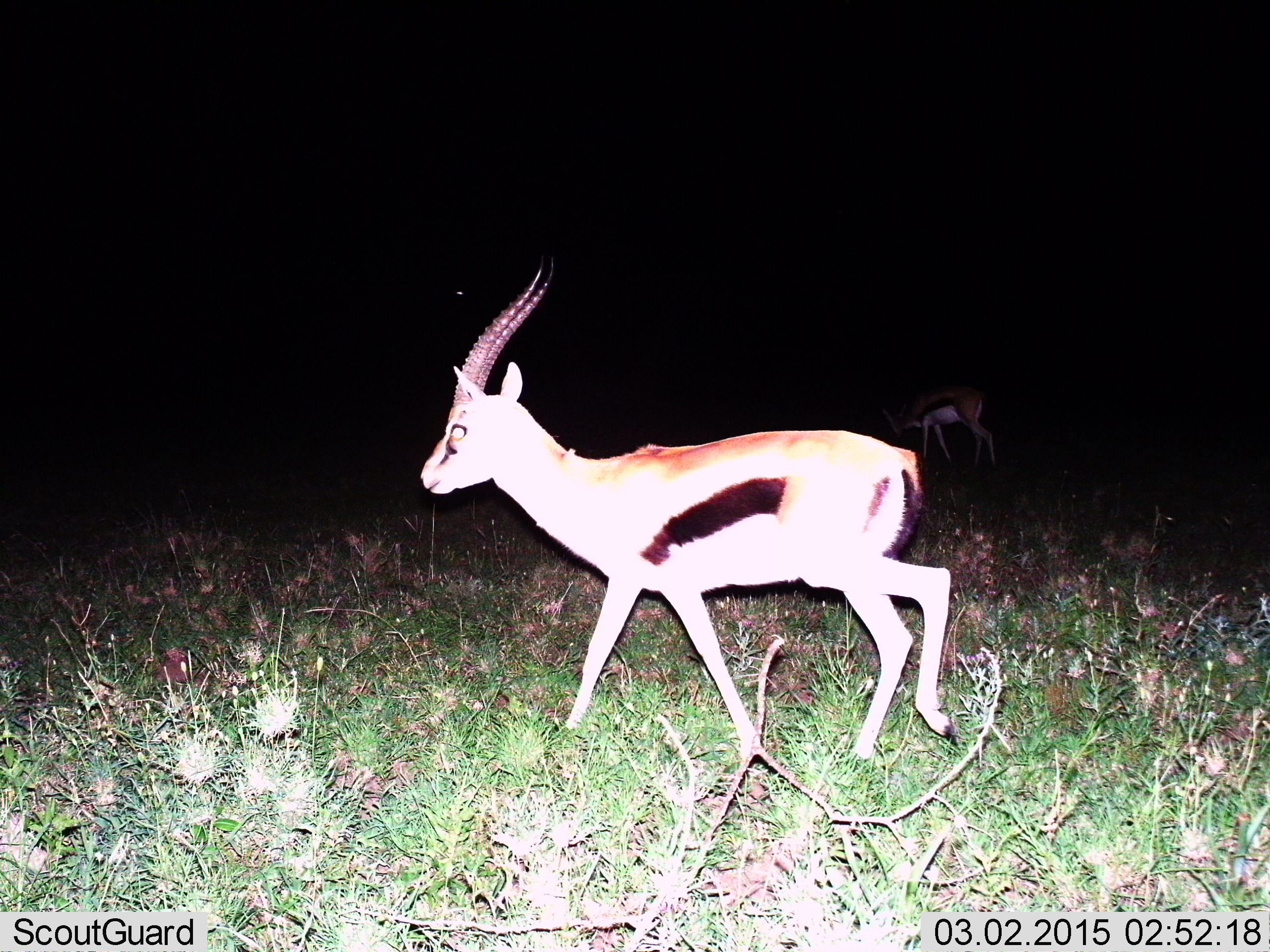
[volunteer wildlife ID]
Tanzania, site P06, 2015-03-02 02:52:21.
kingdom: Animalia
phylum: Chordata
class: Mammalia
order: Artiodactyla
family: Bovidae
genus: Eudorcas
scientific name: Eudorcas thomsonii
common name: thomson's gazelle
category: gazellethomsons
Gazellethomsons (thomson's gazelle) (Eudorcas thomsonii), count 2. Behavior (volunteer vote fractions): standing 10%, resting 0%, moving 90%, interacting 0%. Young present (vote fraction): 0%. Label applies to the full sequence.